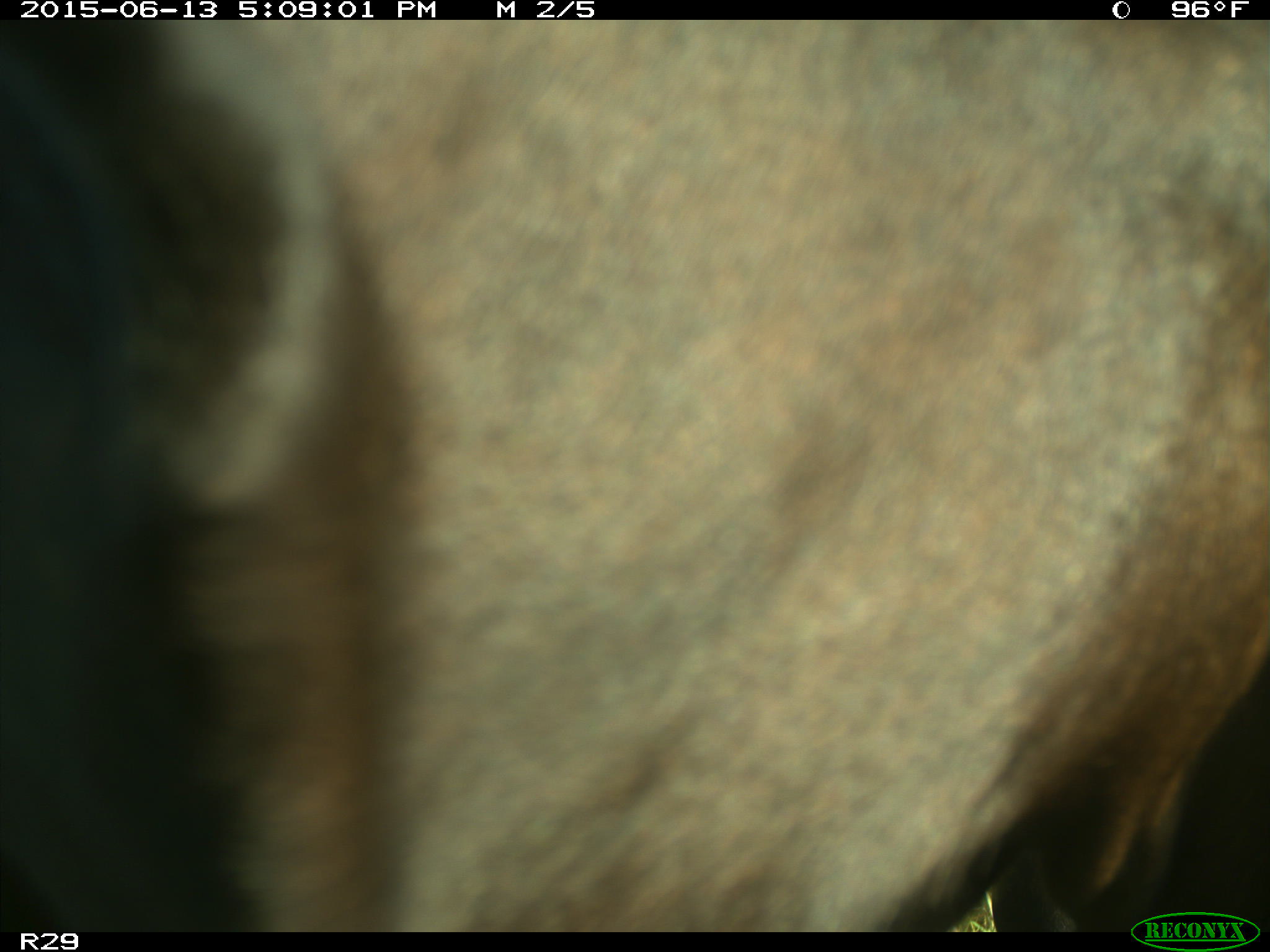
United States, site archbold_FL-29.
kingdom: Animalia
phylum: Chordata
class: Mammalia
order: Artiodactyla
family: Bovidae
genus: Bos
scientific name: Bos taurus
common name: domestic cow